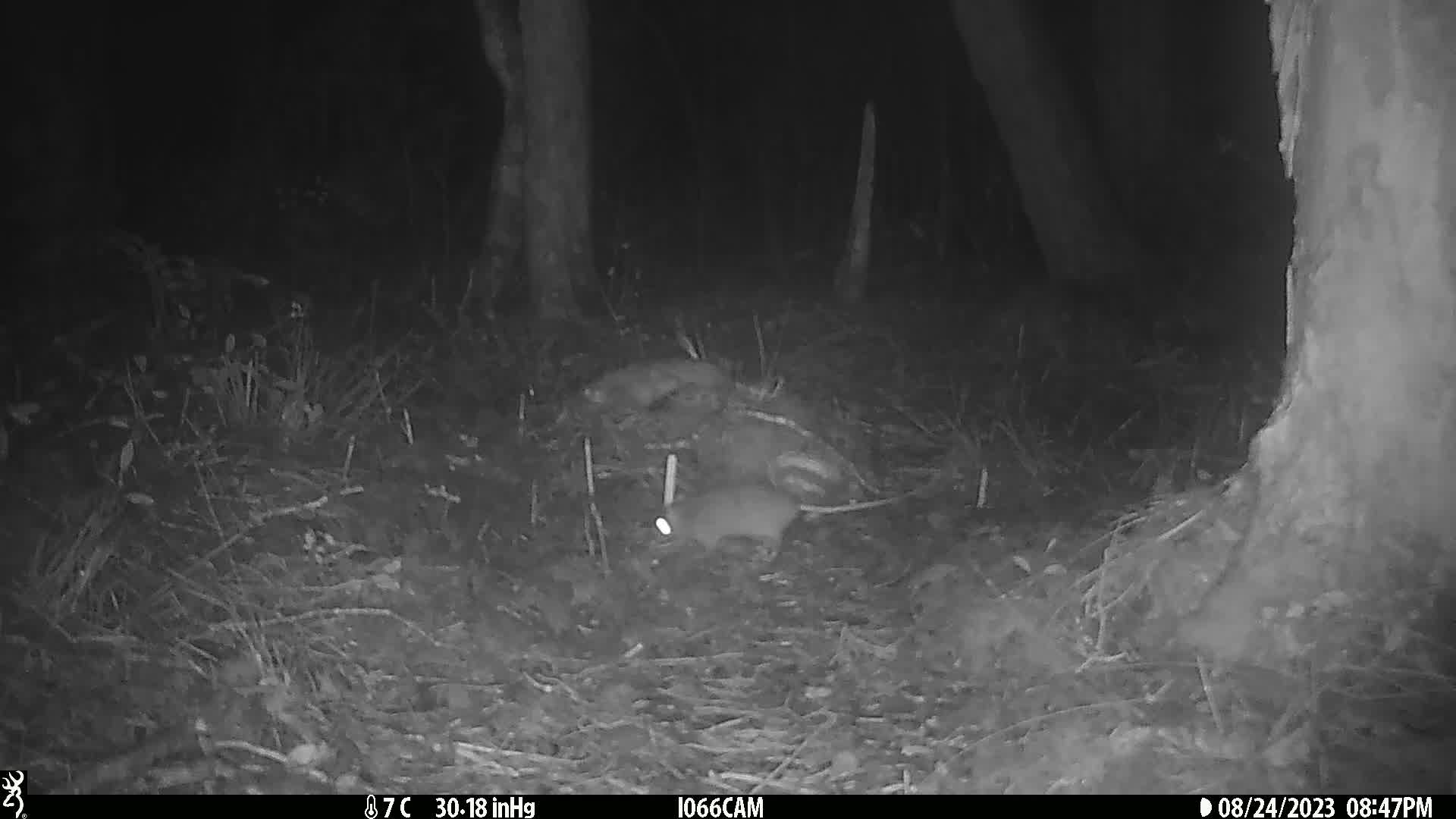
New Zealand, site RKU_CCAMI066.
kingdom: Animalia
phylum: Chordata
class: Mammalia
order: Rodentia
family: Muridae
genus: Rattus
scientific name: Rattus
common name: rat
Rat (Rattus).